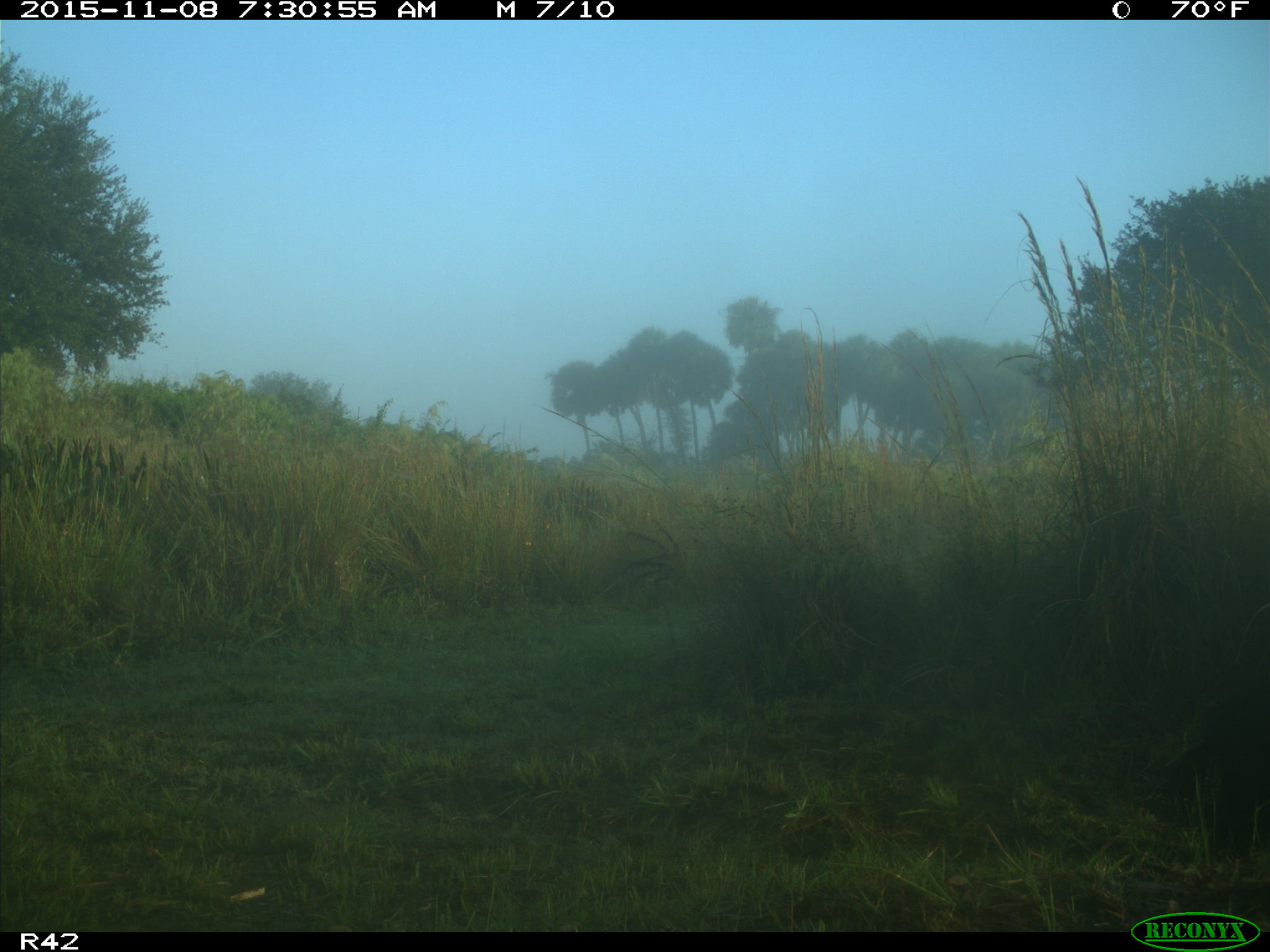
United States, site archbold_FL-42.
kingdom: Animalia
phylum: Chordata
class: Mammalia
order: Artiodactyla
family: Suidae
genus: Sus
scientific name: Sus scrofa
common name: wild boar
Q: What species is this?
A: Sus scrofa (wild boar).